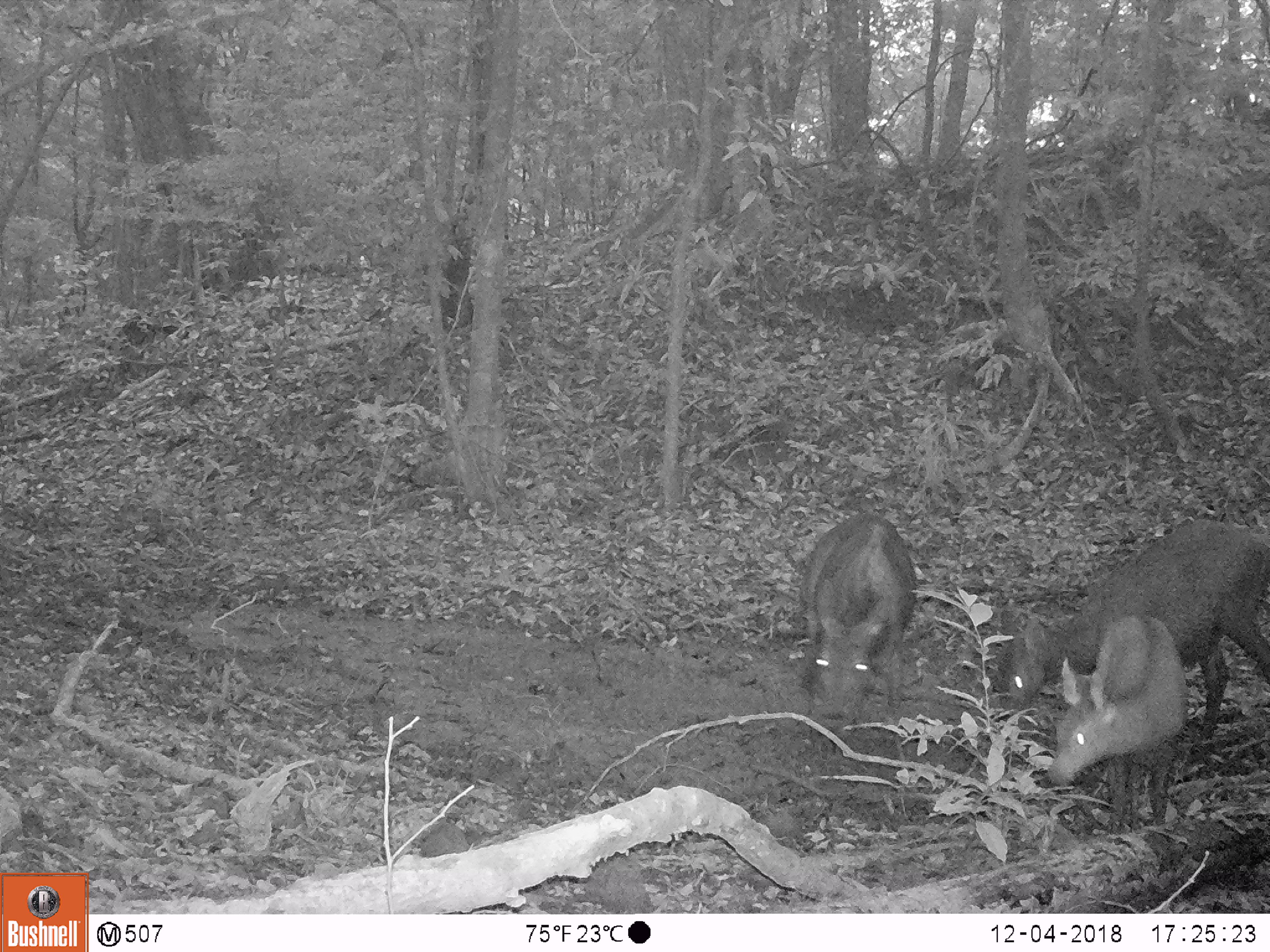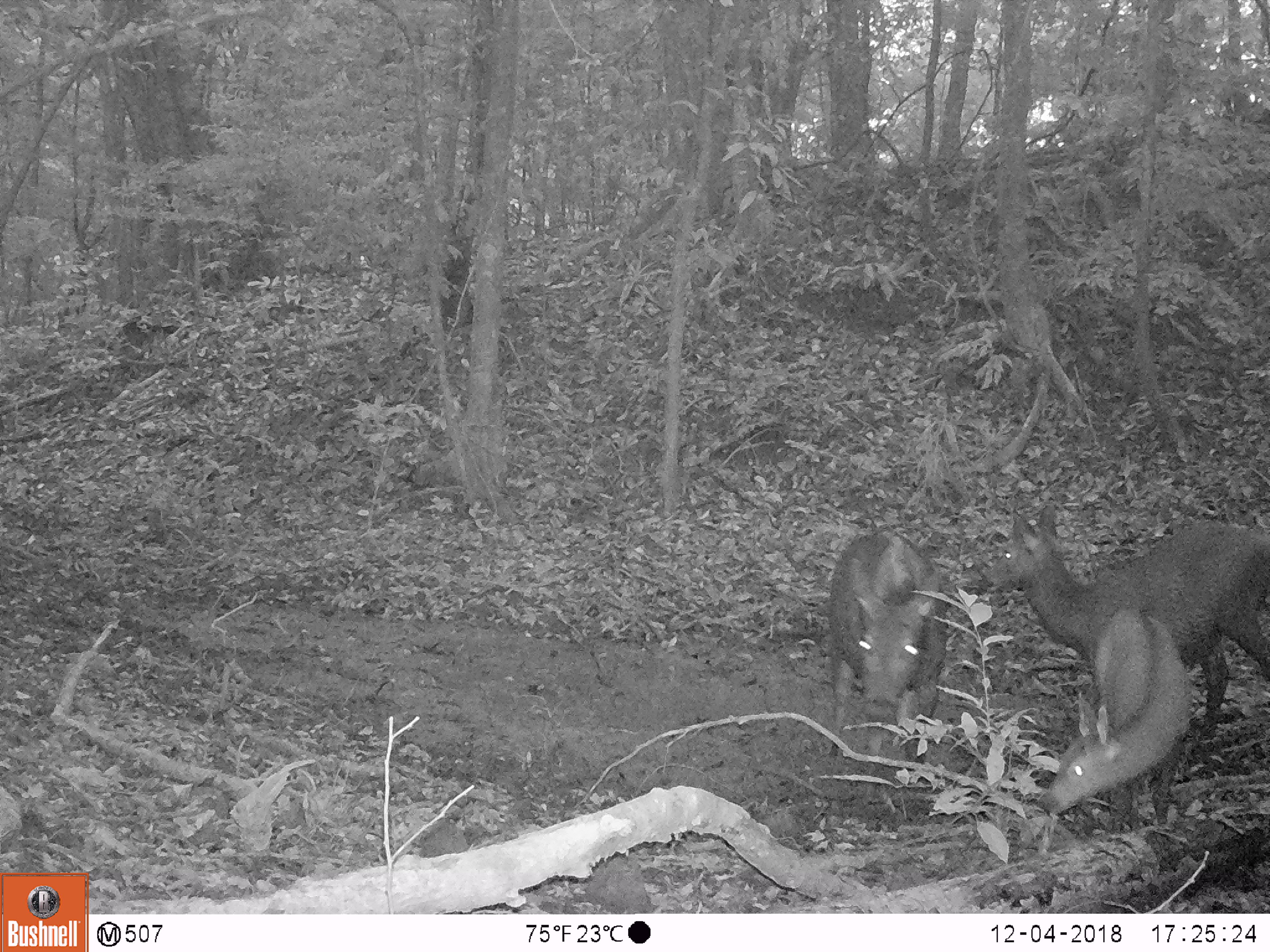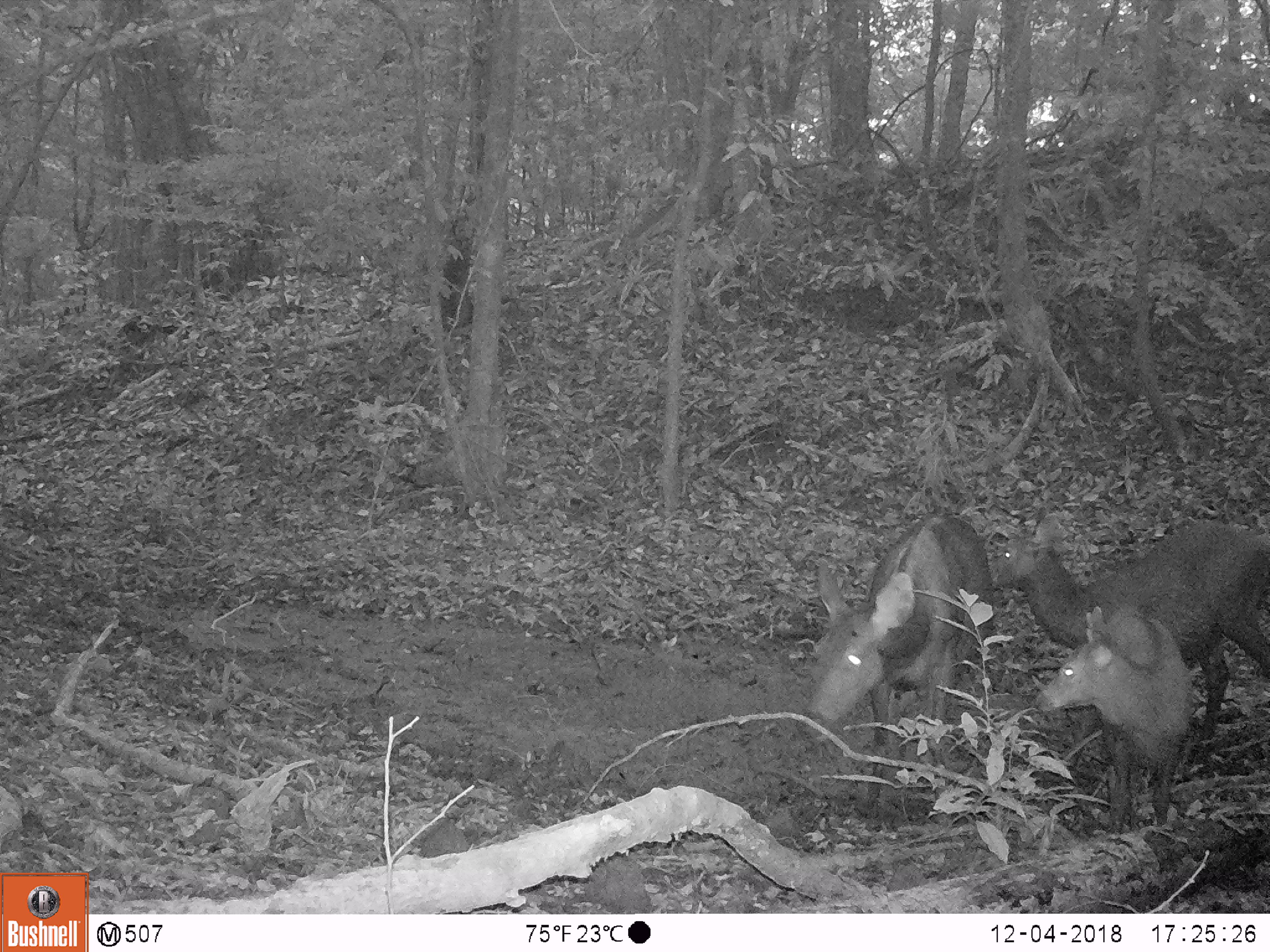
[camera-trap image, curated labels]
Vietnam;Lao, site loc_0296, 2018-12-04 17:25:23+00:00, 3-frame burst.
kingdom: Animalia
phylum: Chordata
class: Mammalia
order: Artiodactyla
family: Cervidae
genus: Rusa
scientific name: Rusa unicolor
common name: sambar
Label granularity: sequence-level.